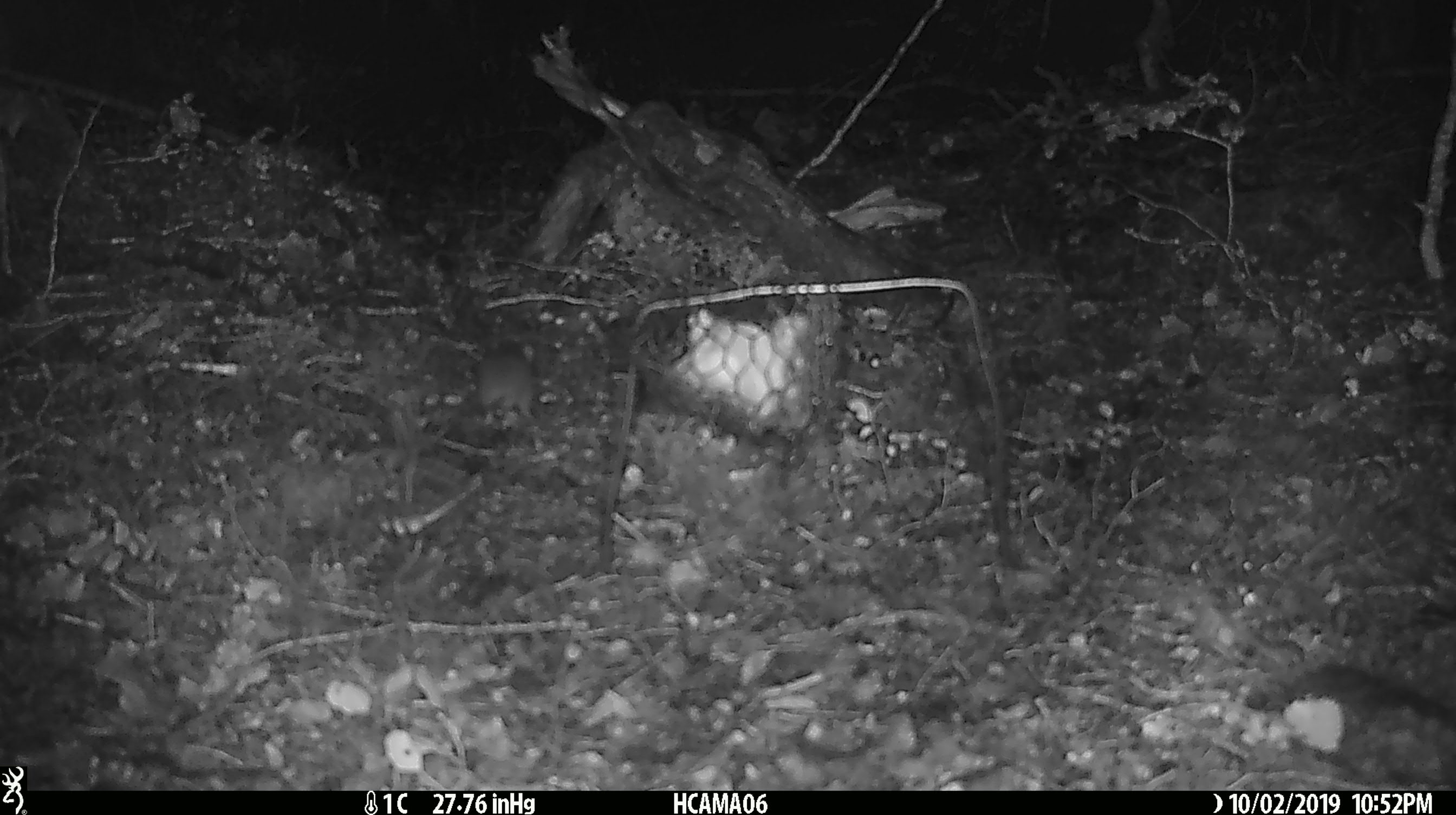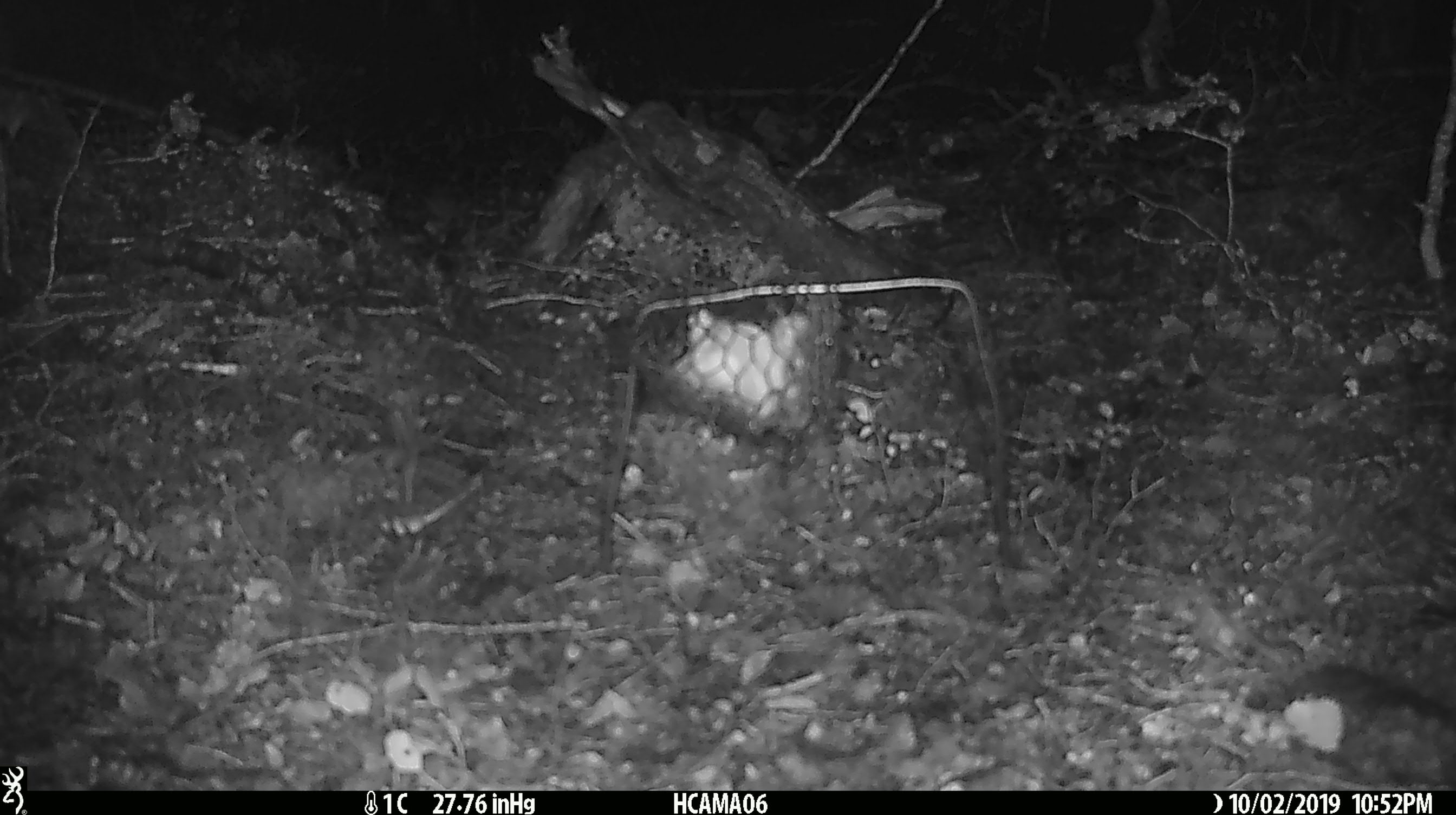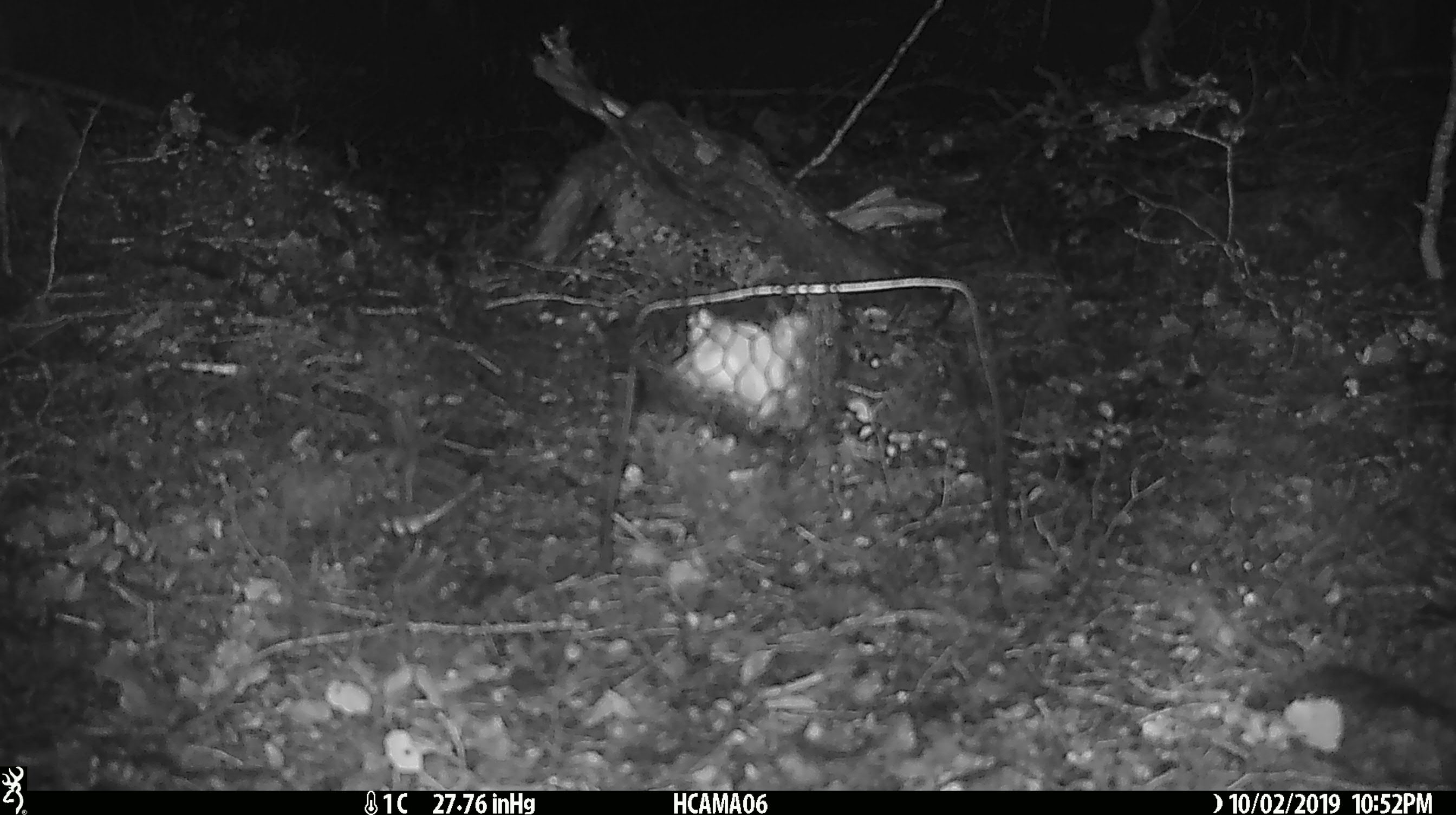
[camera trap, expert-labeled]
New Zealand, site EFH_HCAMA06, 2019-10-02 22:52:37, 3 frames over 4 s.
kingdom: Animalia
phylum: Chordata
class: Mammalia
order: Rodentia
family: Muridae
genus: Mus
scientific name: Mus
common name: mouse